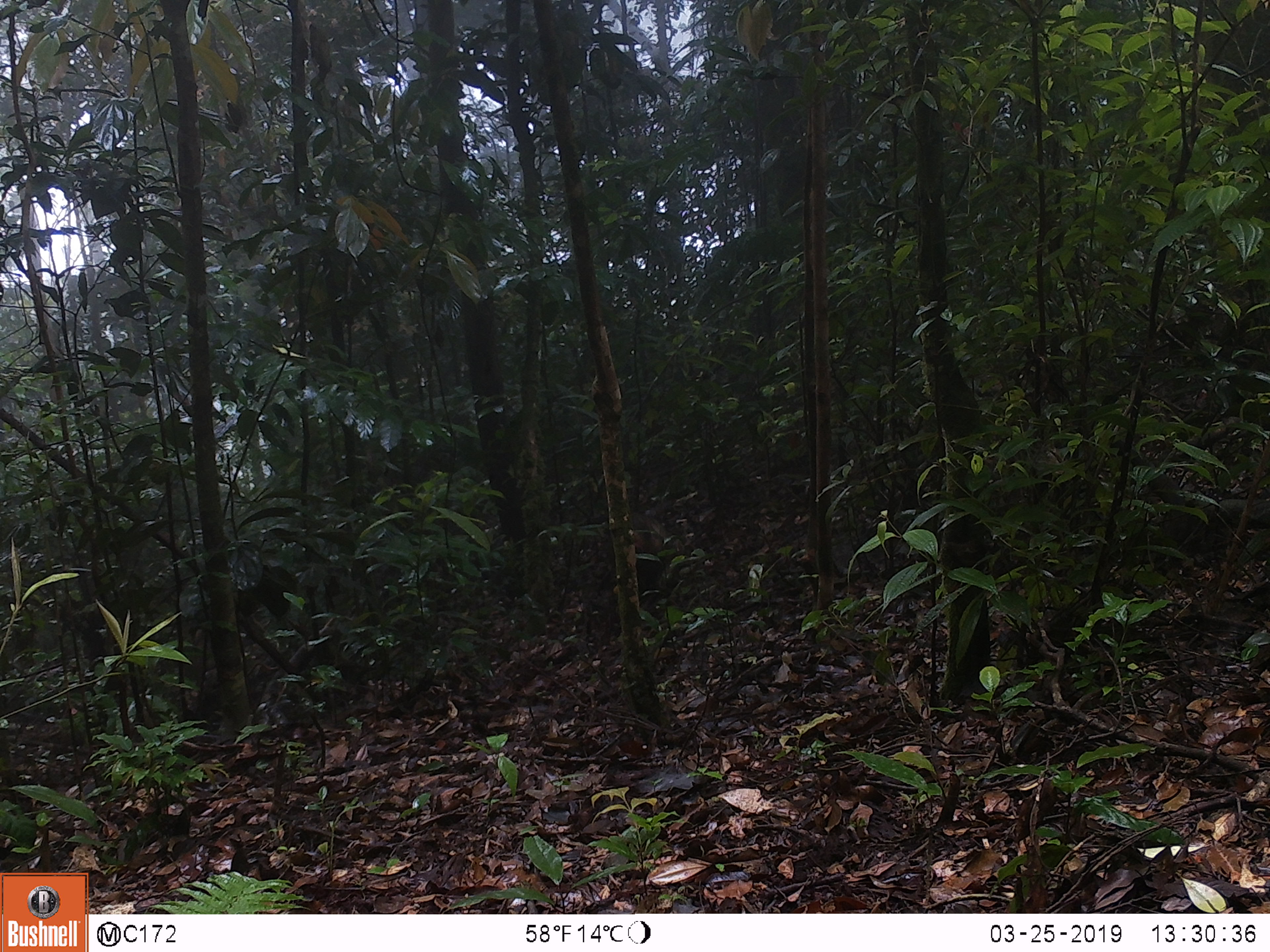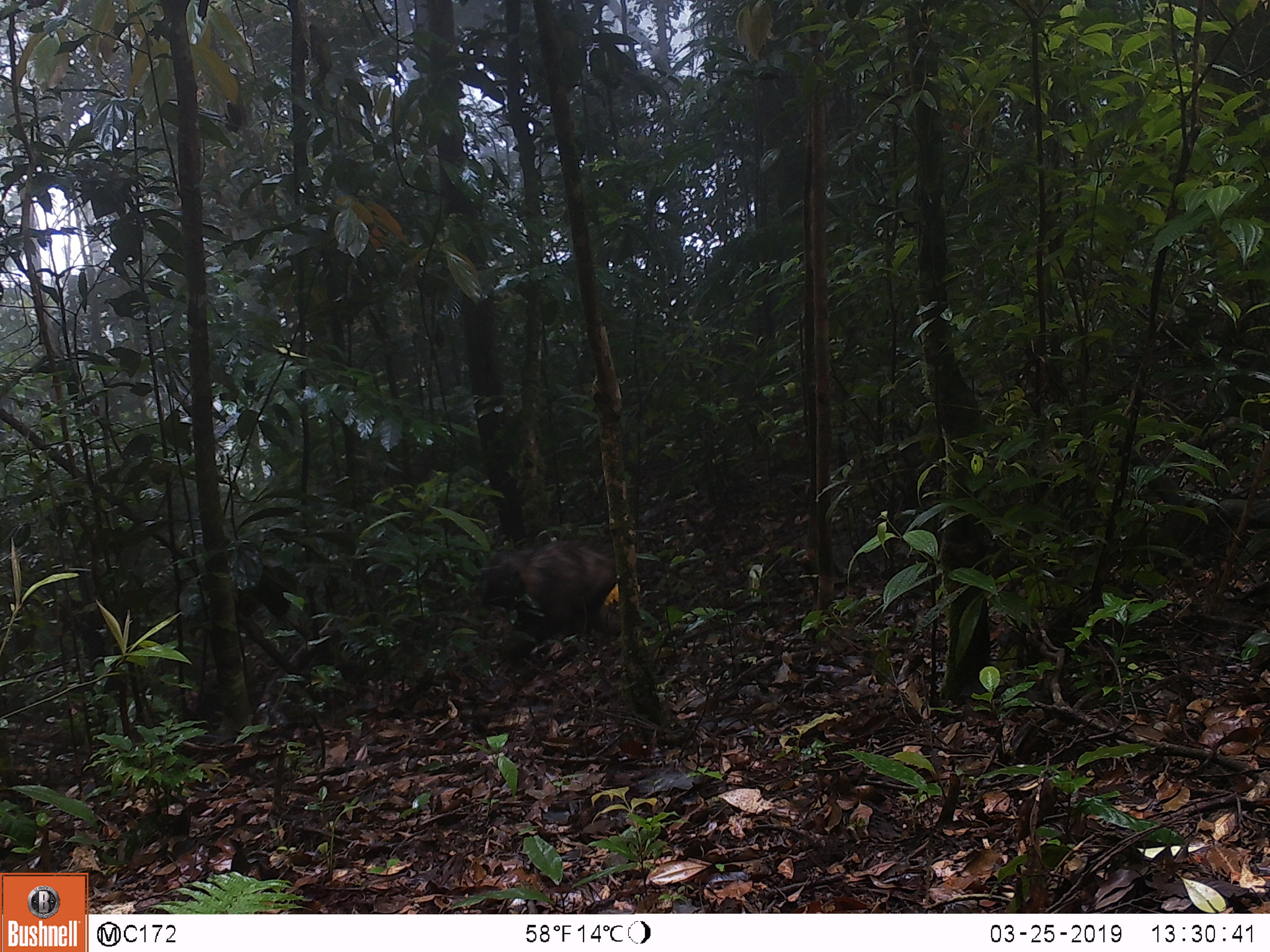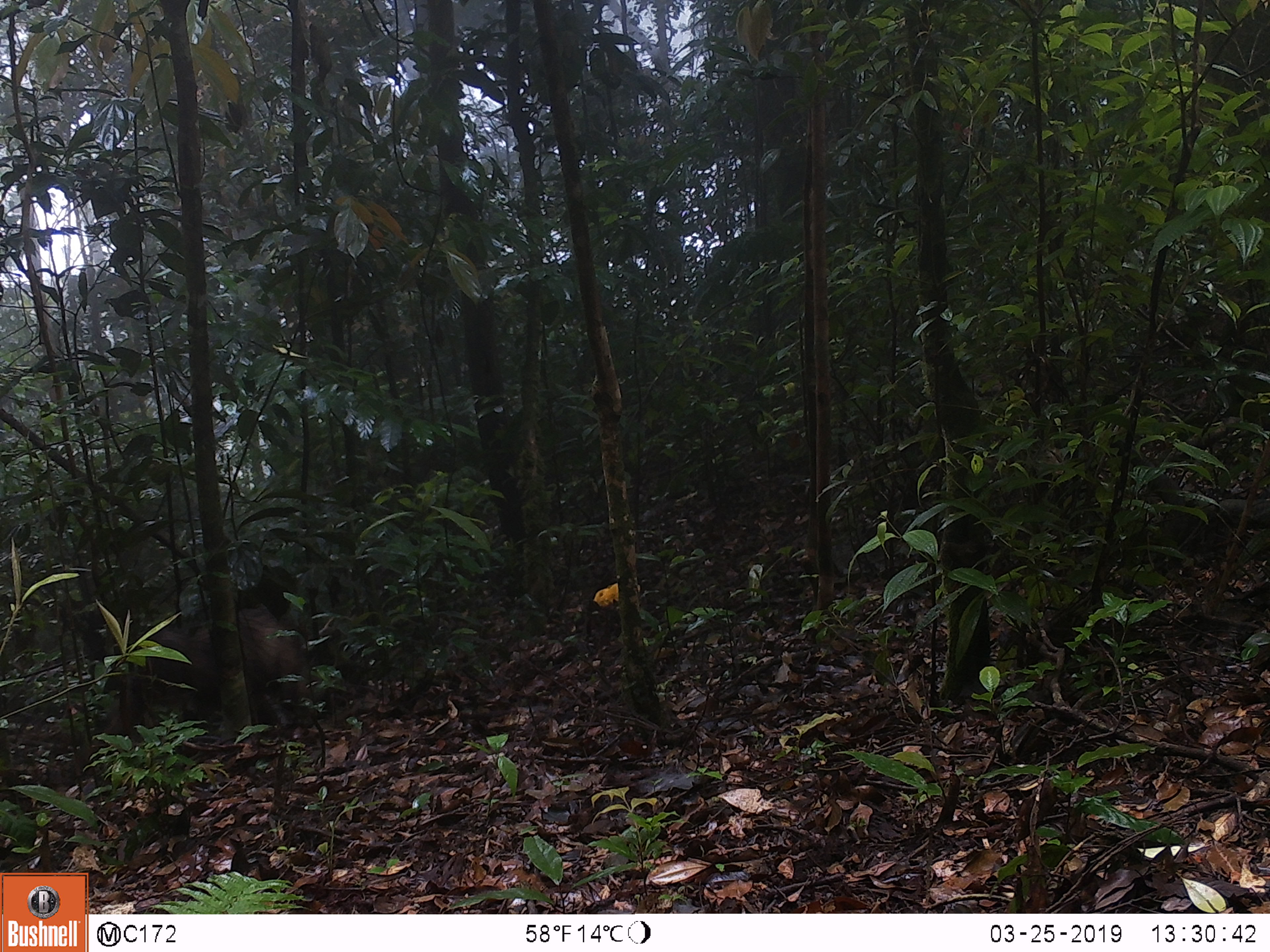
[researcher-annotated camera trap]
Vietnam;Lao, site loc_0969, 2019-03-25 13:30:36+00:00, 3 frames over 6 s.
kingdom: Animalia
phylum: Chordata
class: Mammalia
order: Primates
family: Cercopithecidae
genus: Macaca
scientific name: Macaca arctoides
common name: stump-tailed macaque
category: stump tailed macaque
Stump tailed macaque (stump-tailed macaque) (Macaca arctoides). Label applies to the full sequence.